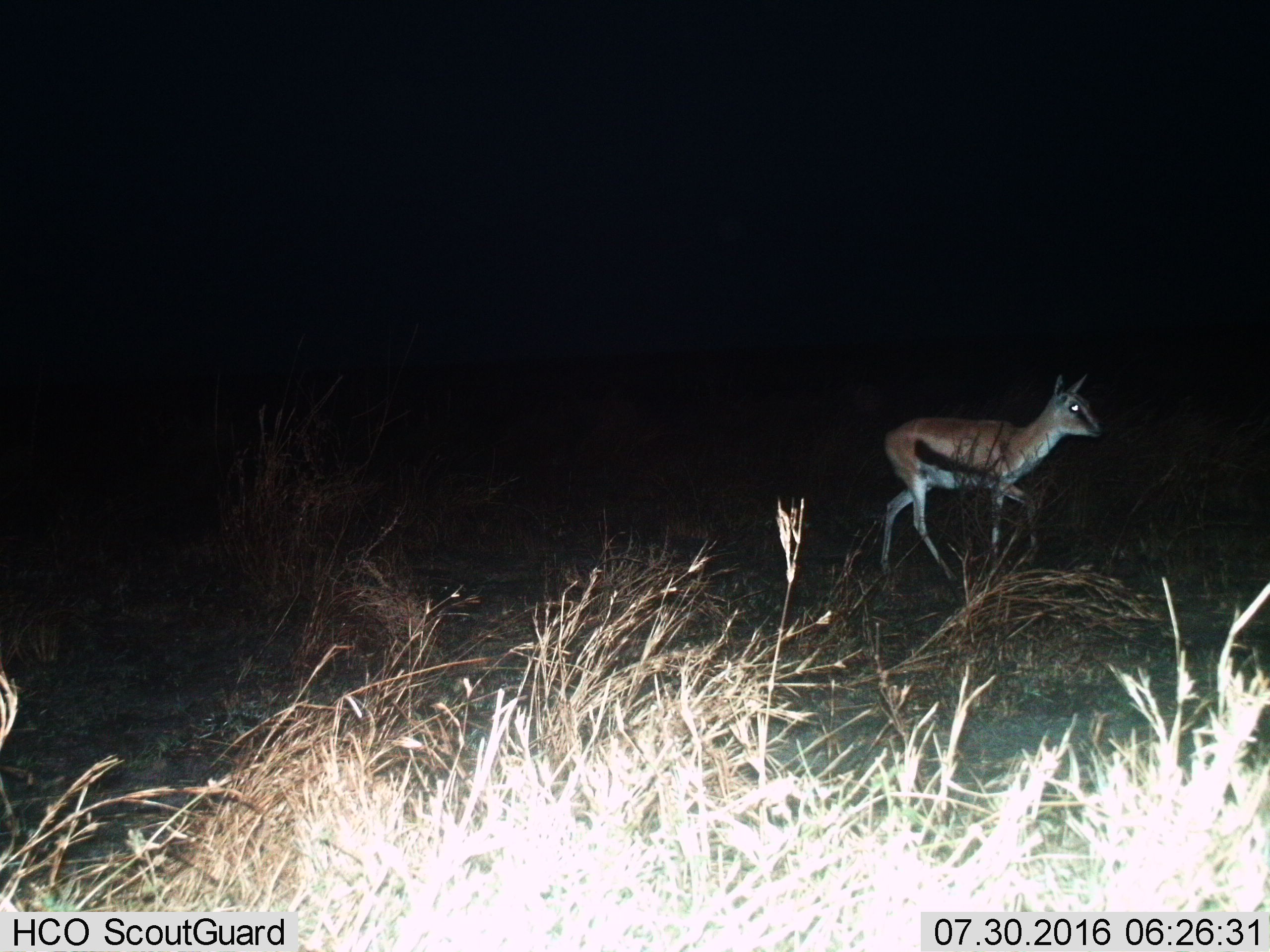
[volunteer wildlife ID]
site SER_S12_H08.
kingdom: Animalia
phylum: Chordata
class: Mammalia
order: Artiodactyla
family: Bovidae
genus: Eudorcas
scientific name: Eudorcas thomsonii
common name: thomson's gazelle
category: gazellethomsons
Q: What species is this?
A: Gazellethomsons (thomson's gazelle) (Eudorcas thomsonii).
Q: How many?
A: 1.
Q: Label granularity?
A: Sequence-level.